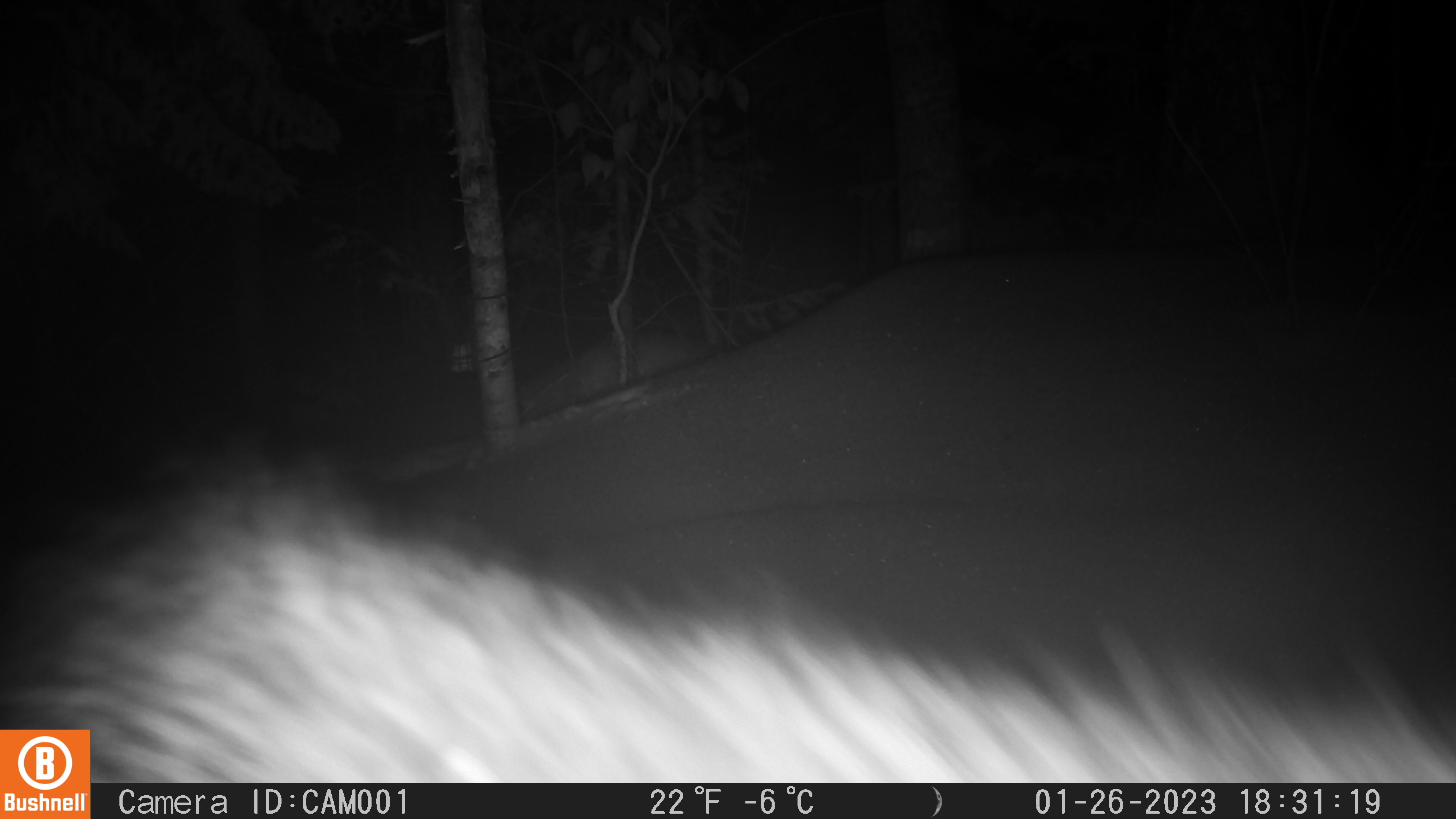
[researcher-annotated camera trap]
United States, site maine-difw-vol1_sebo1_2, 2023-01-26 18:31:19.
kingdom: Animalia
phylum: Chordata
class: Mammalia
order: Carnivora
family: Mustelidae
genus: Pekania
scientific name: Pekania pennanti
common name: fisher